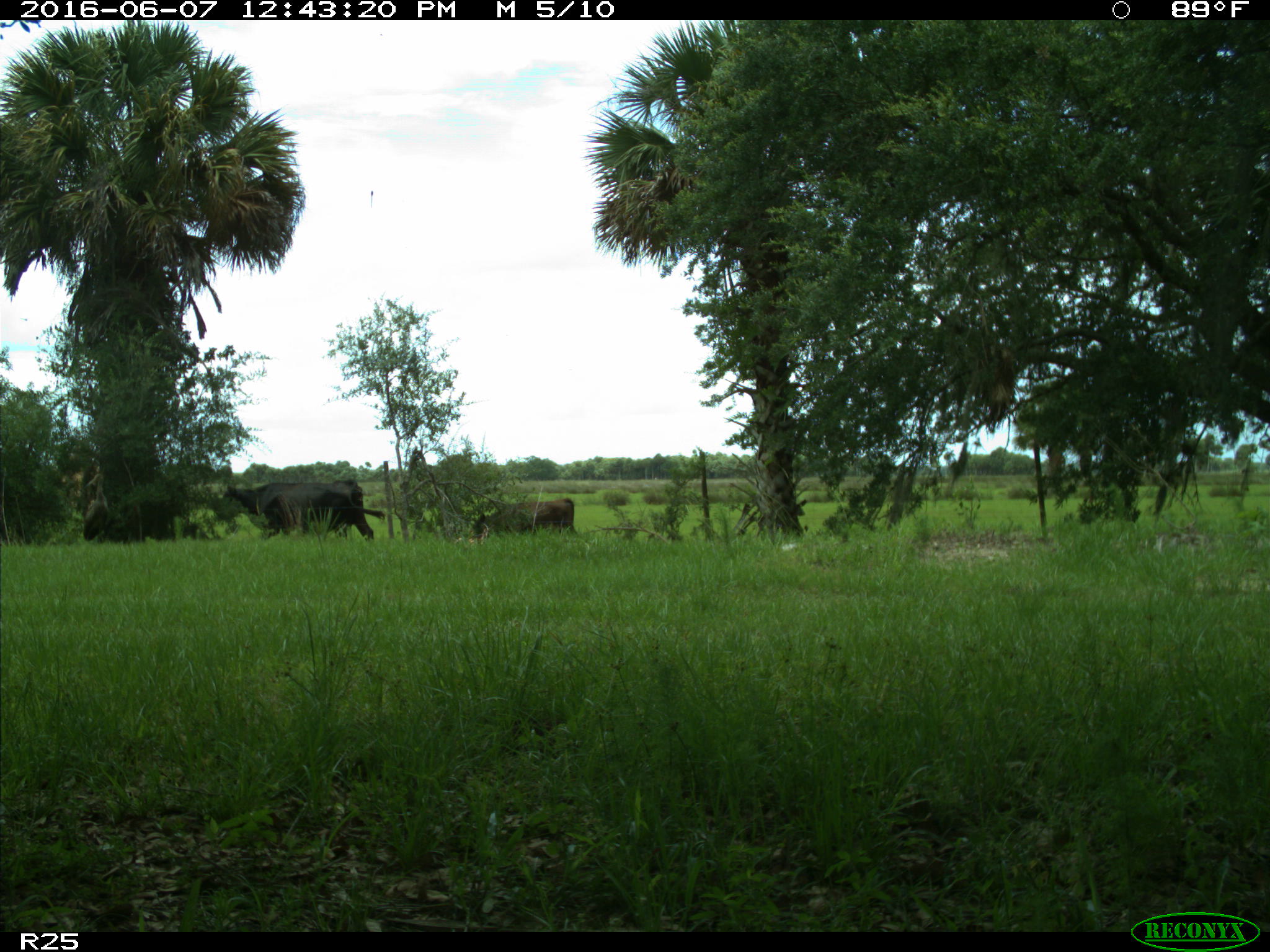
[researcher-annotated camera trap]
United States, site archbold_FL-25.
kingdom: Animalia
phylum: Chordata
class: Mammalia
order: Artiodactyla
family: Bovidae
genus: Bos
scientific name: Bos taurus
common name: domestic cow